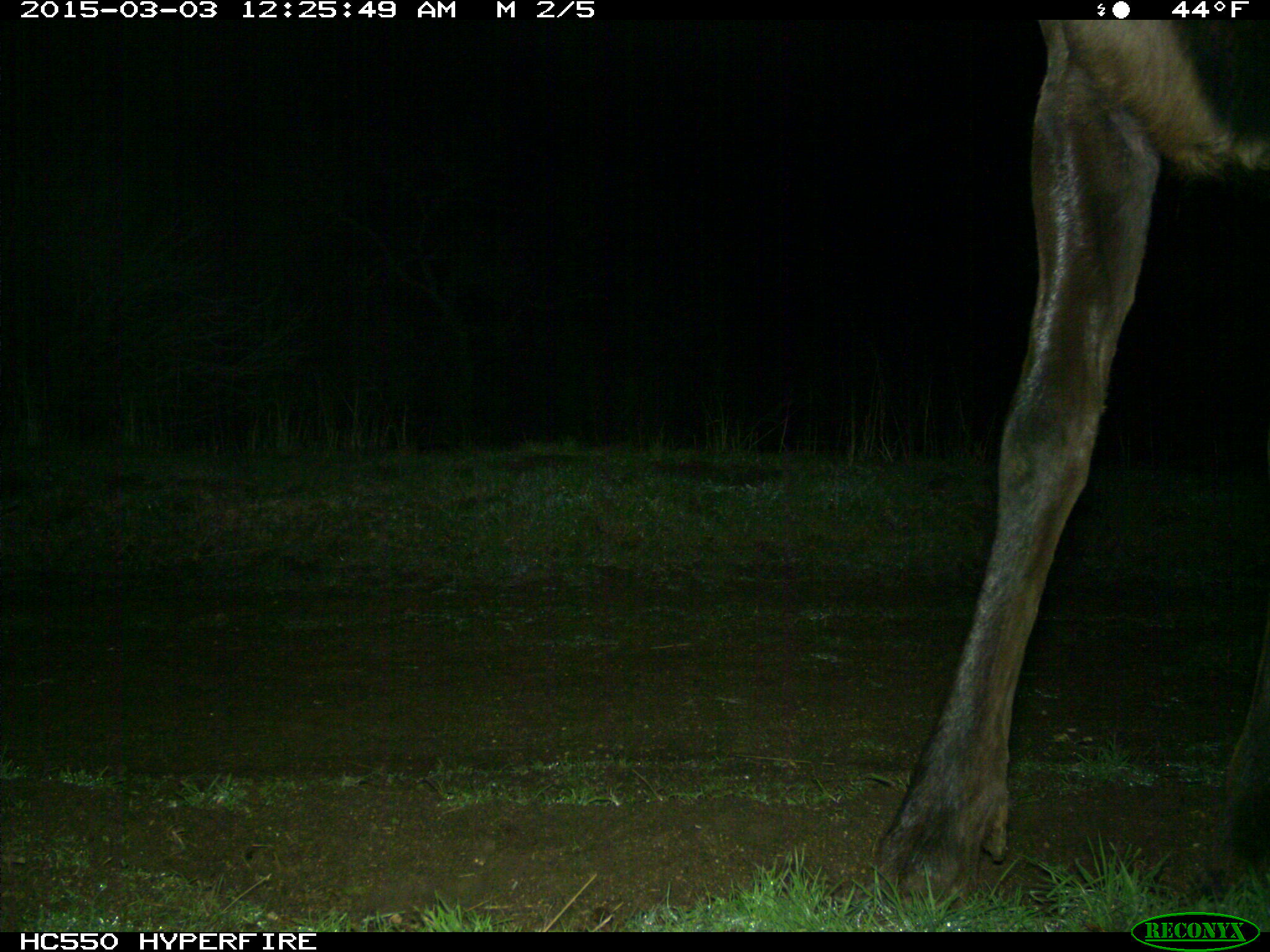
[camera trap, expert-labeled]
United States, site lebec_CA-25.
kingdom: Animalia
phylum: Chordata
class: Mammalia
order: Artiodactyla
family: Cervidae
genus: Cervus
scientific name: Cervus canadensis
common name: elk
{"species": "Cervus canadensis (elk)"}